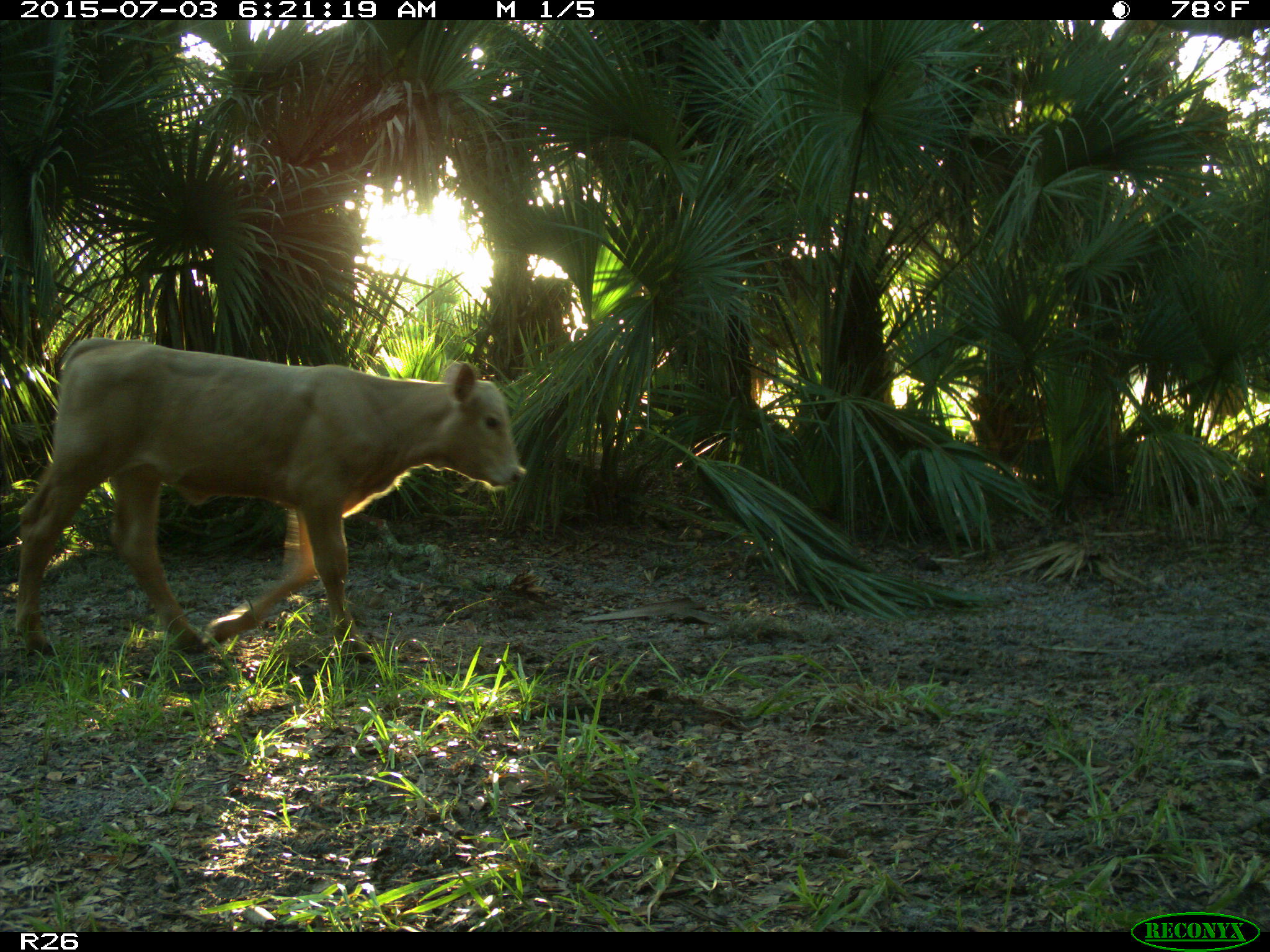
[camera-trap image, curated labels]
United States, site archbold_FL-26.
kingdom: Animalia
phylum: Chordata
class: Mammalia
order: Artiodactyla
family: Bovidae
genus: Bos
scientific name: Bos taurus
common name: domestic cow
Bos taurus (domestic cow).